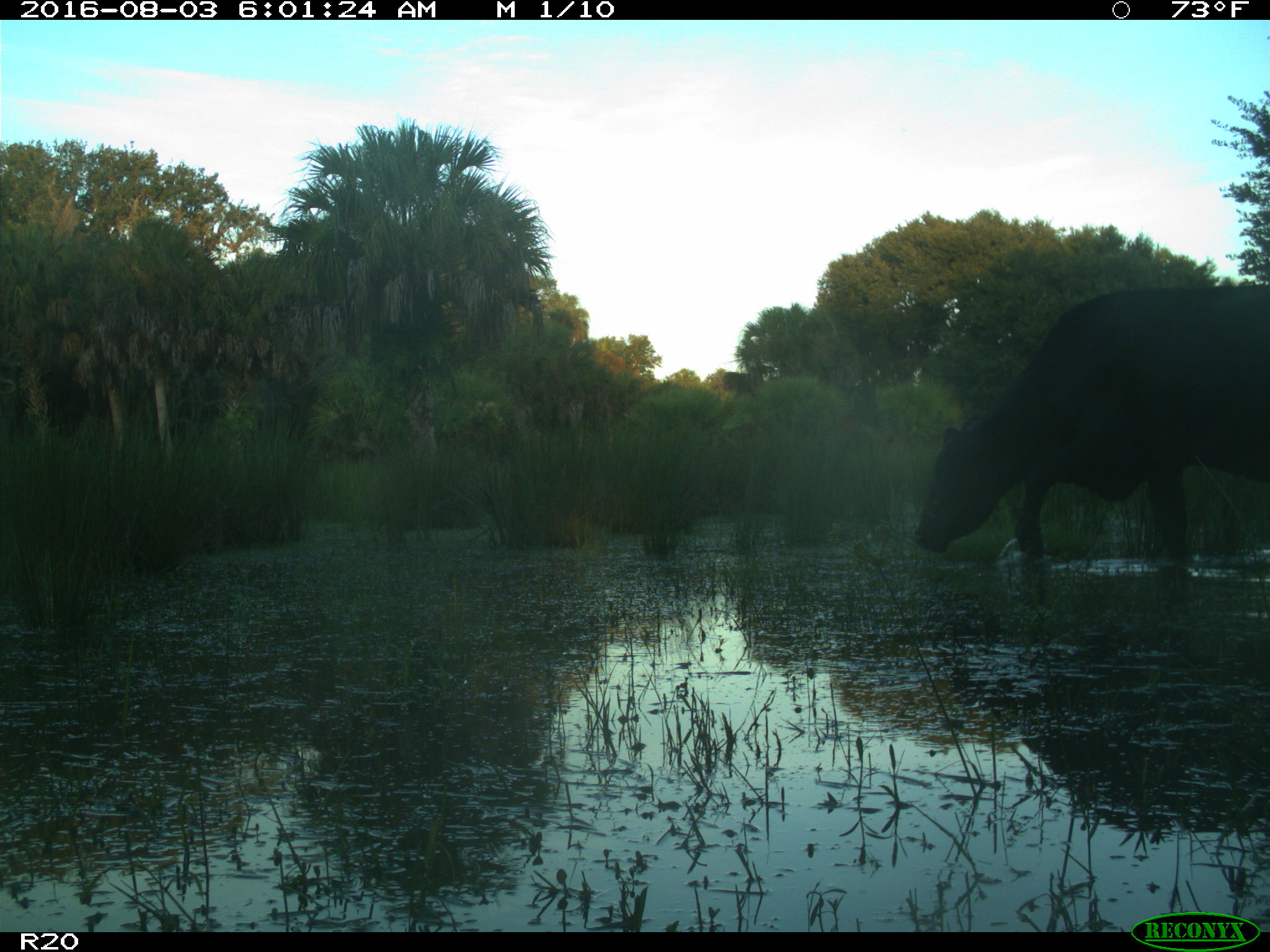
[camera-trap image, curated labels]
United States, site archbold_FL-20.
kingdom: Animalia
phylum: Chordata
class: Mammalia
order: Artiodactyla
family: Bovidae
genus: Bos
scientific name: Bos taurus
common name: domestic cow